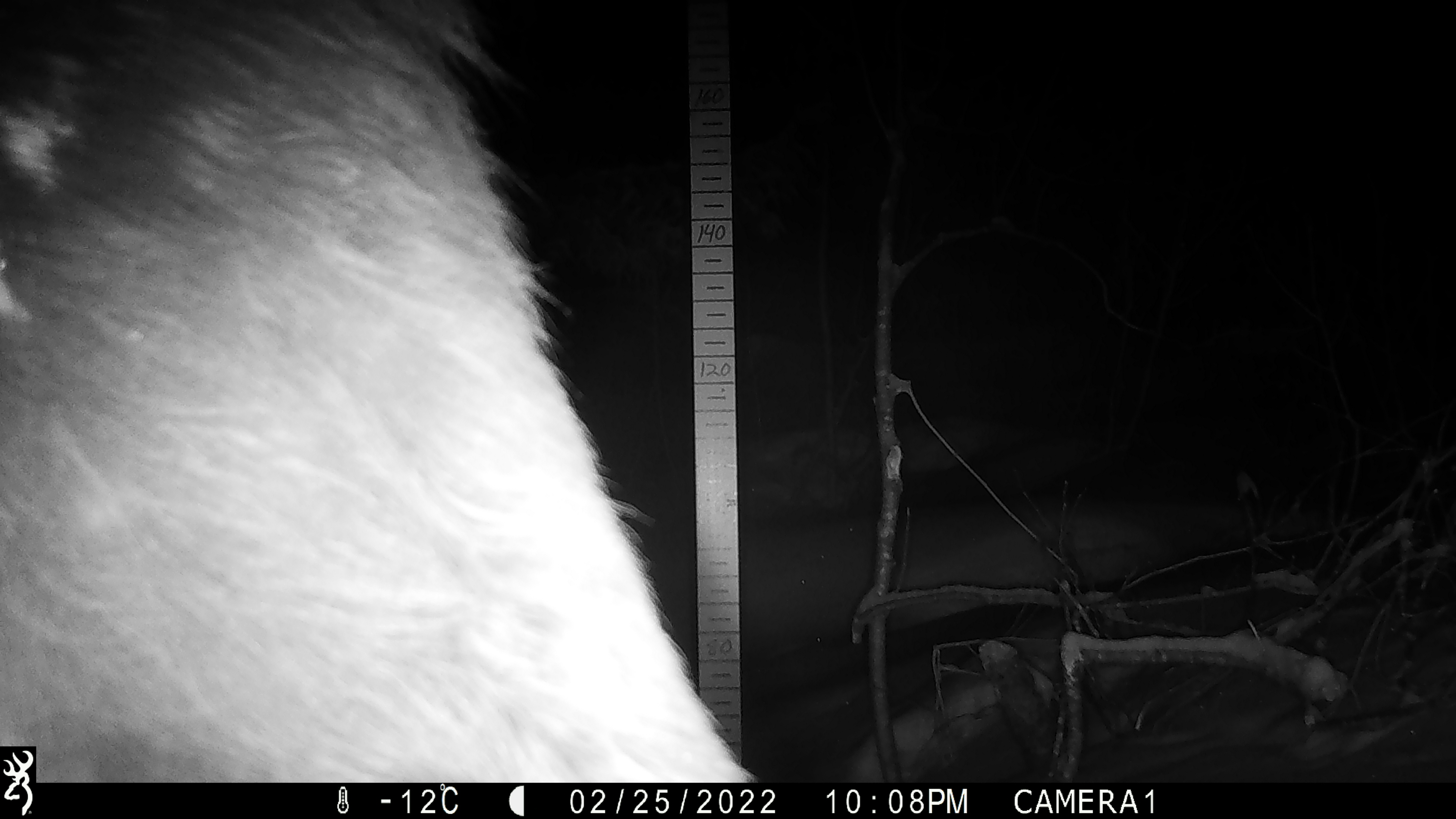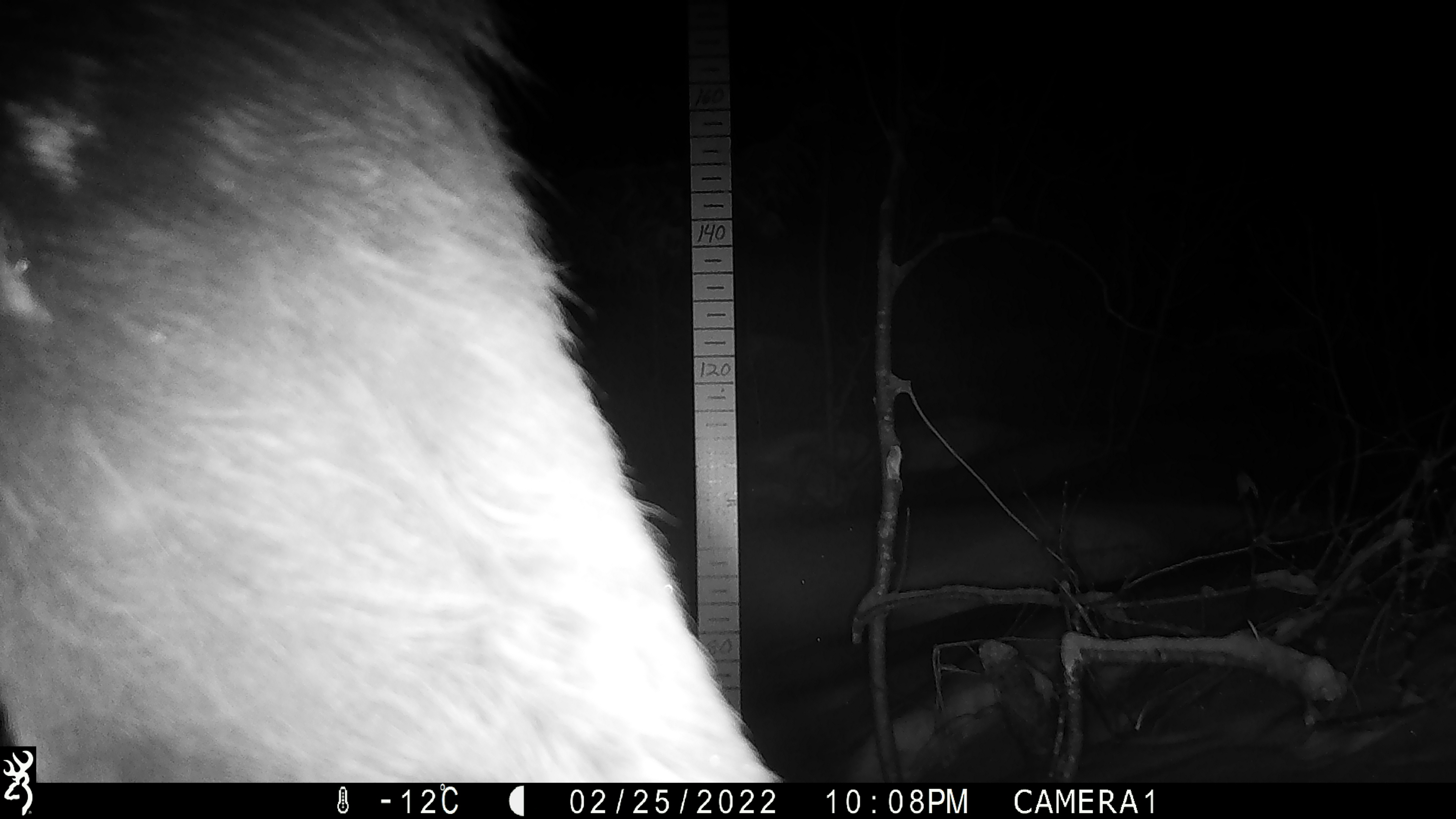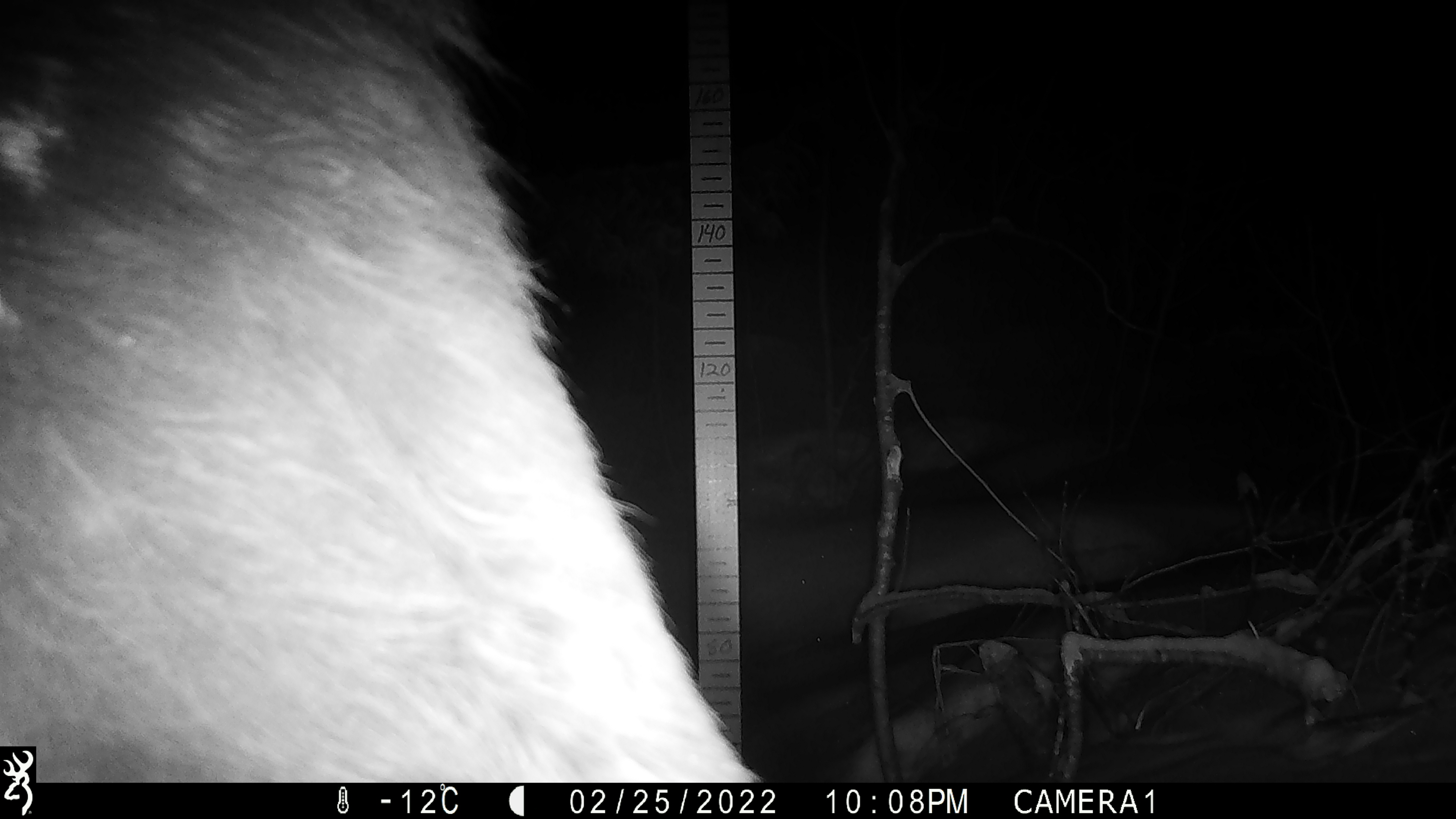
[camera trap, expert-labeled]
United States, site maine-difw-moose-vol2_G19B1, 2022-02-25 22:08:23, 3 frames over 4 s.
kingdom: Animalia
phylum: Chordata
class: Mammalia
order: Artiodactyla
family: Cervidae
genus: Alces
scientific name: Alces alces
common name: moose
Moose (Alces alces).